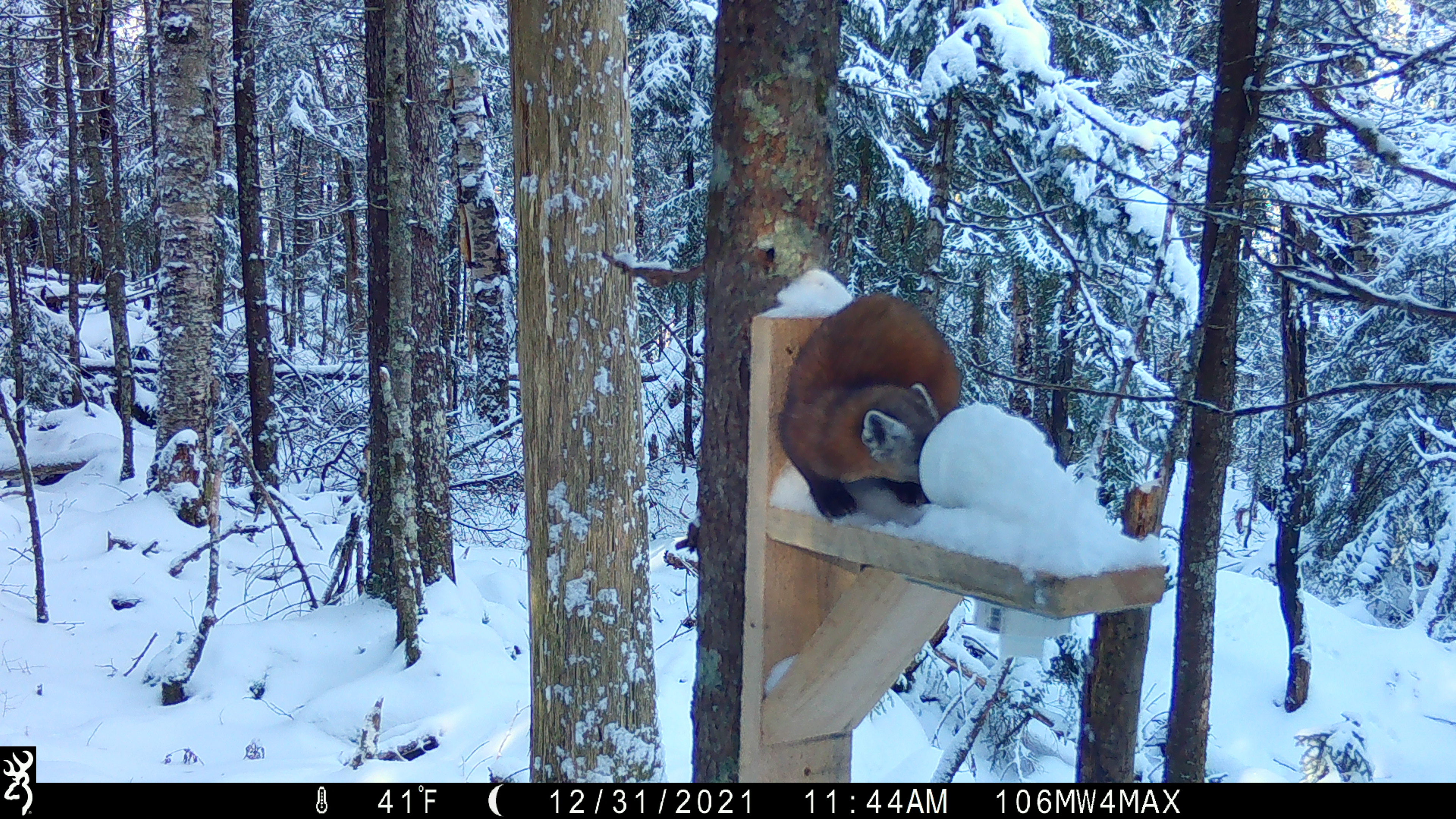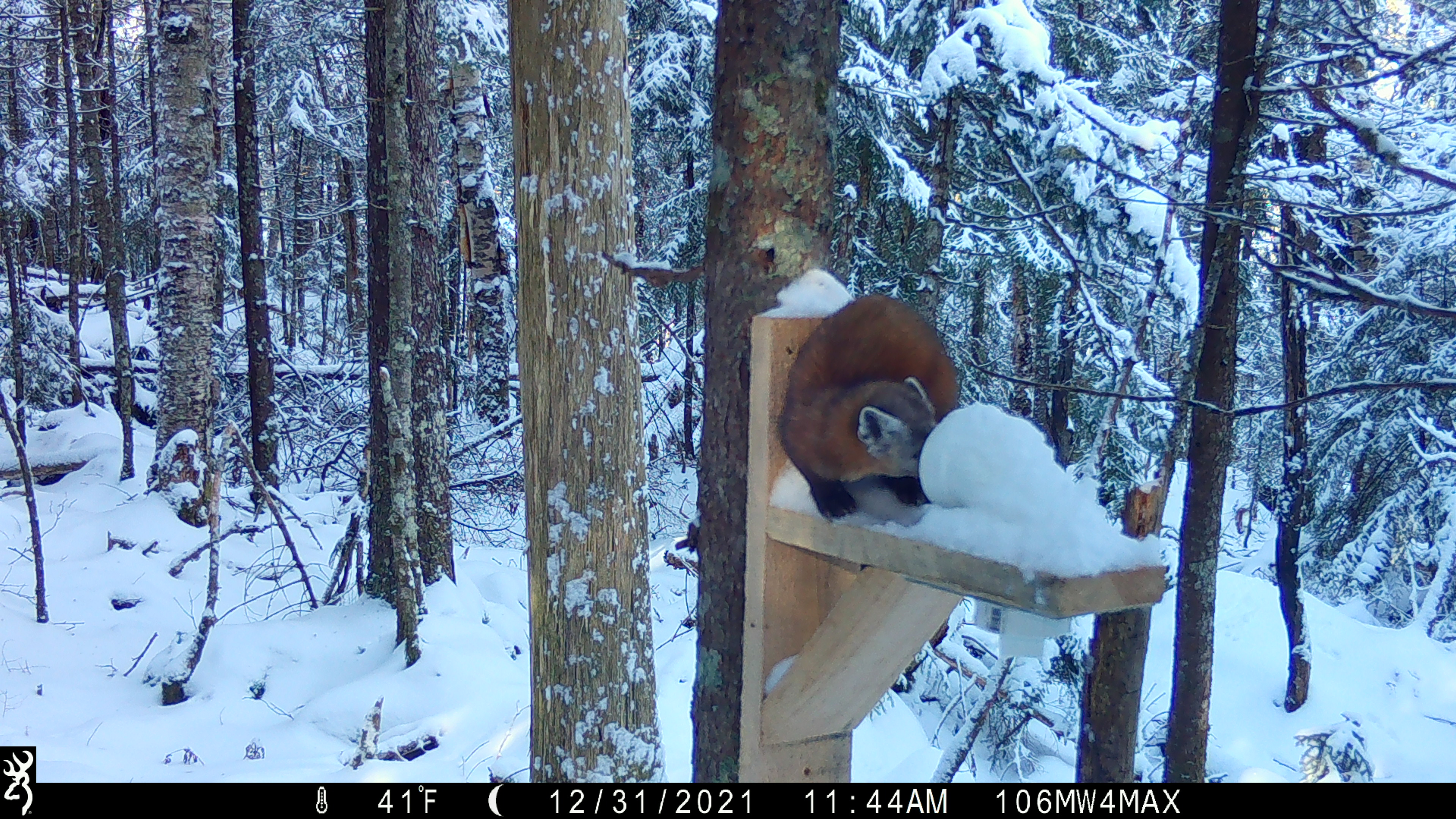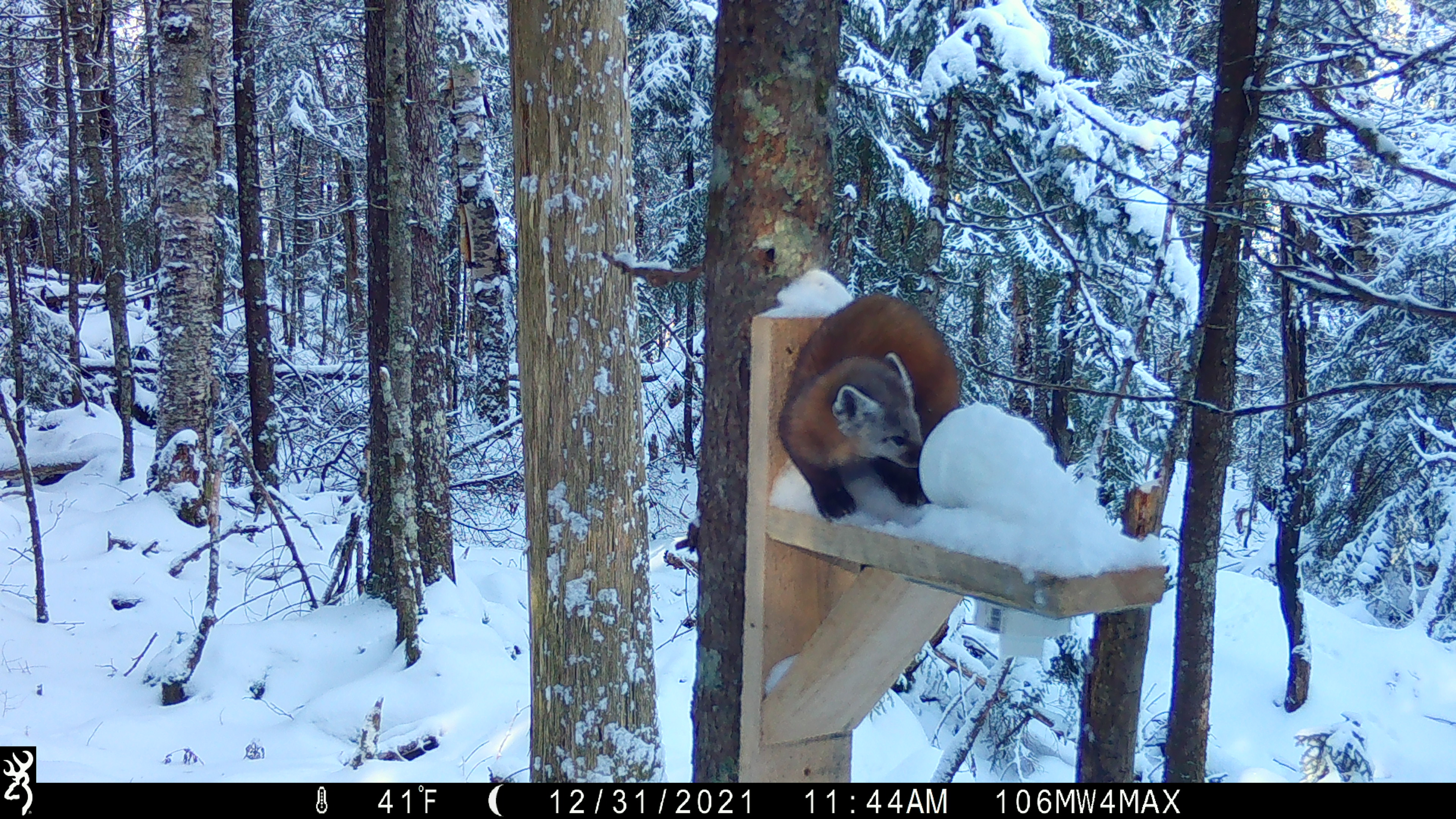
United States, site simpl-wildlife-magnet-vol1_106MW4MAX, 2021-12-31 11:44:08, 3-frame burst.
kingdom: Animalia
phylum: Chordata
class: Mammalia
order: Carnivora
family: Mustelidae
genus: Martes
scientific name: Martes americana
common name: american marten